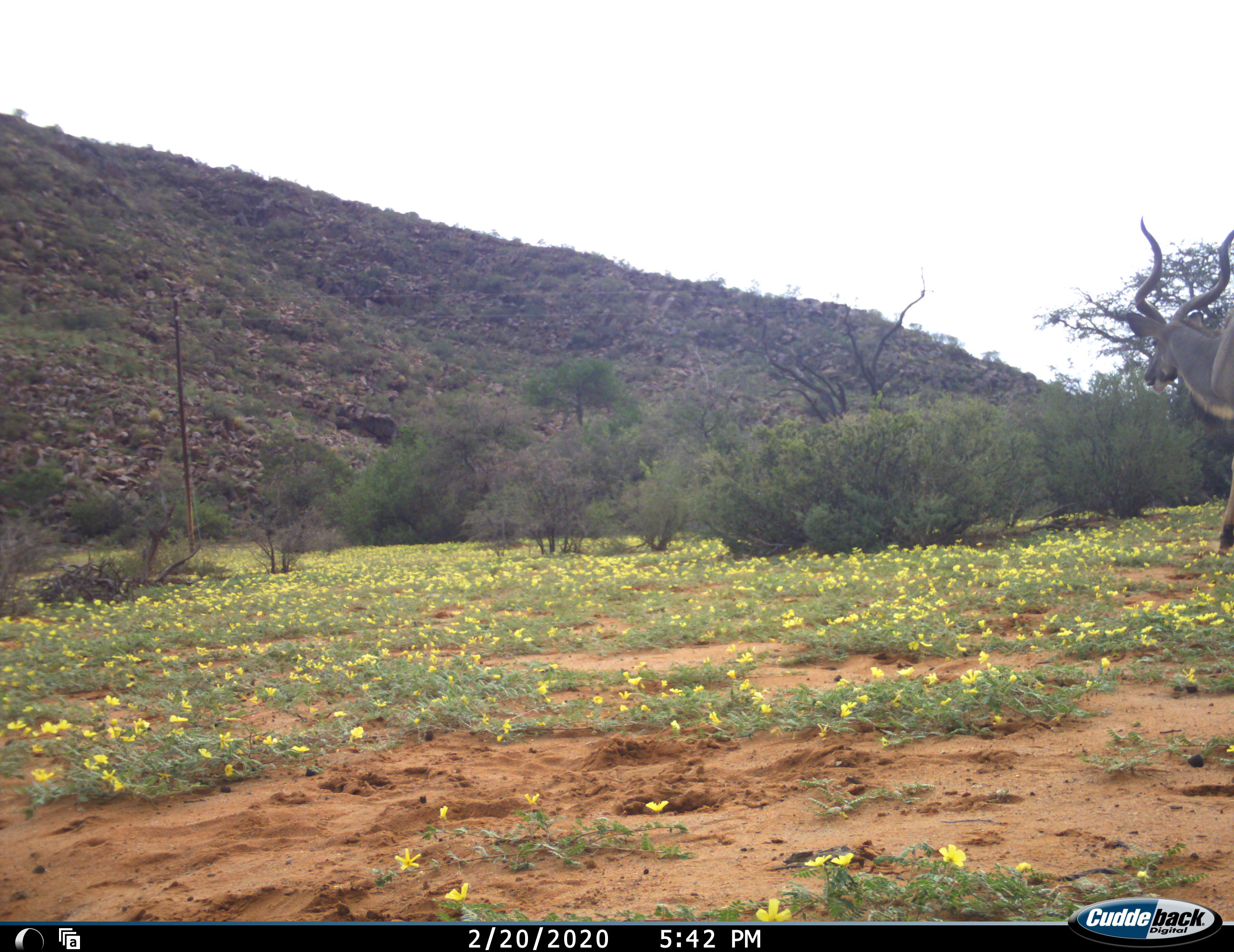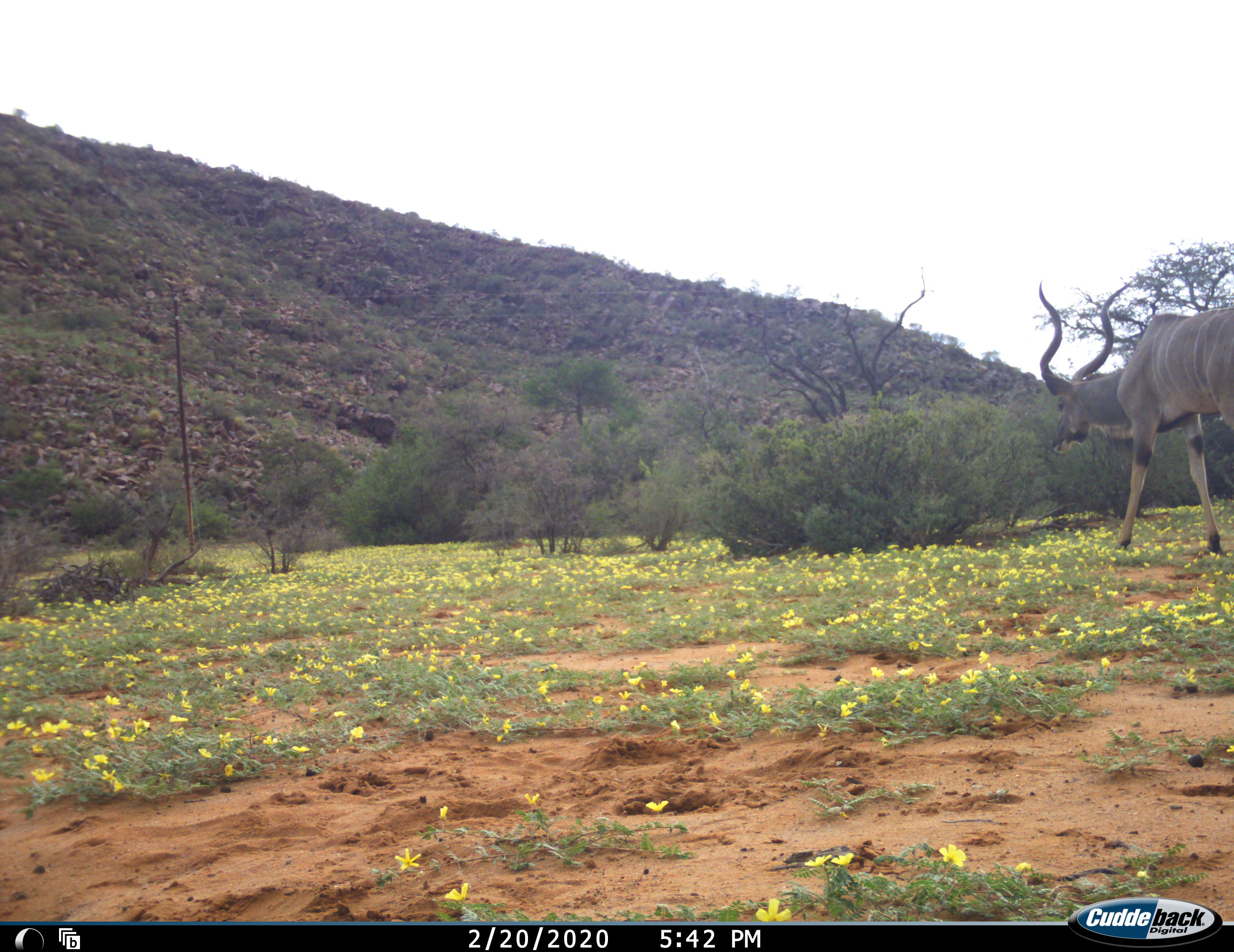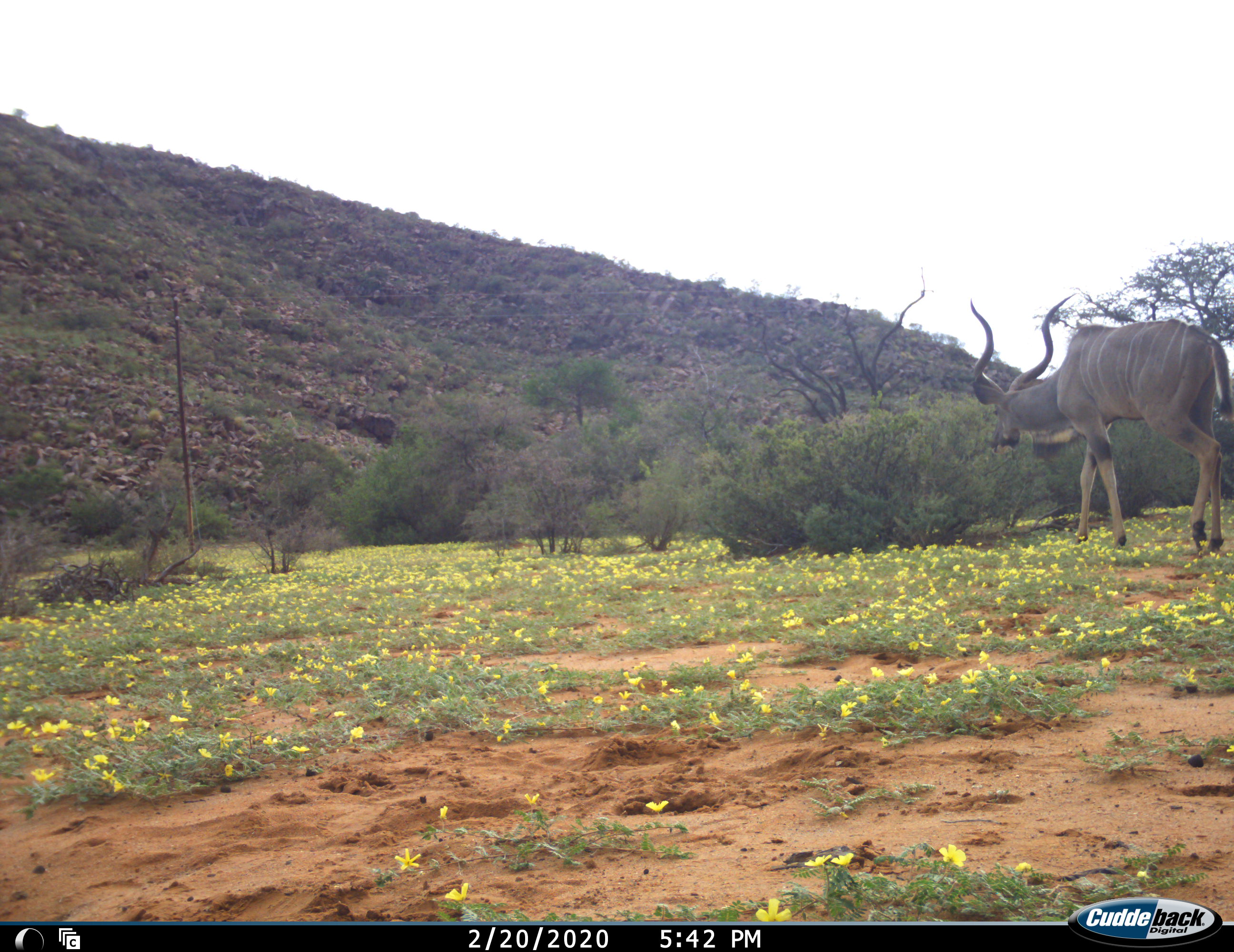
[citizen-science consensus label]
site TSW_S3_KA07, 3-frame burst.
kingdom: Animalia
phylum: Chordata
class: Mammalia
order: Artiodactyla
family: Bovidae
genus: Tragelaphus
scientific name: Tragelaphus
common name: kudu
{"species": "kudu (Tragelaphus)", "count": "1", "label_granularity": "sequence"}